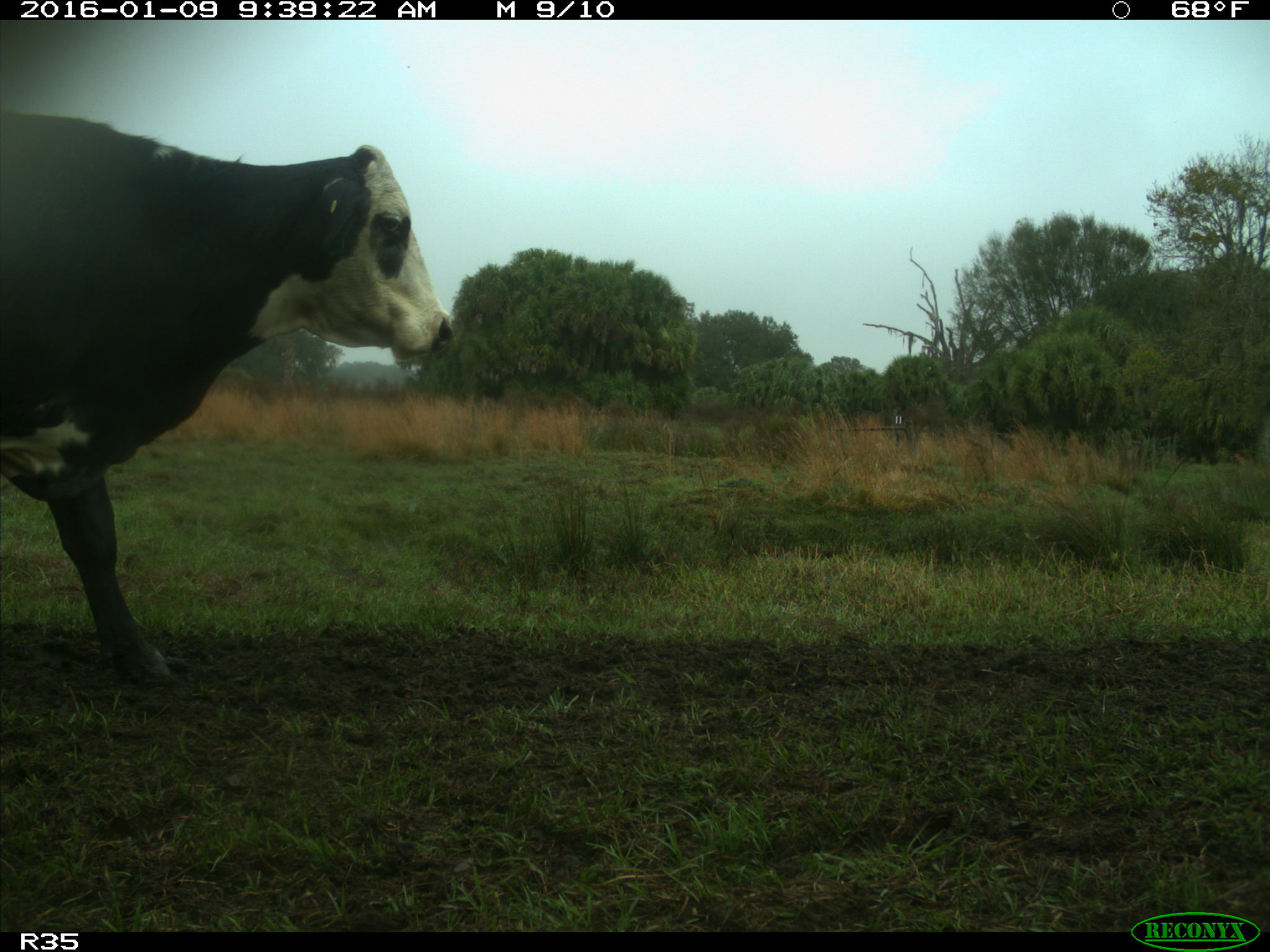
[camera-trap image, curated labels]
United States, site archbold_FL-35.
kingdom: Animalia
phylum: Chordata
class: Mammalia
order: Artiodactyla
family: Bovidae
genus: Bos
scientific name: Bos taurus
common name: domestic cow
Bos taurus (domestic cow).